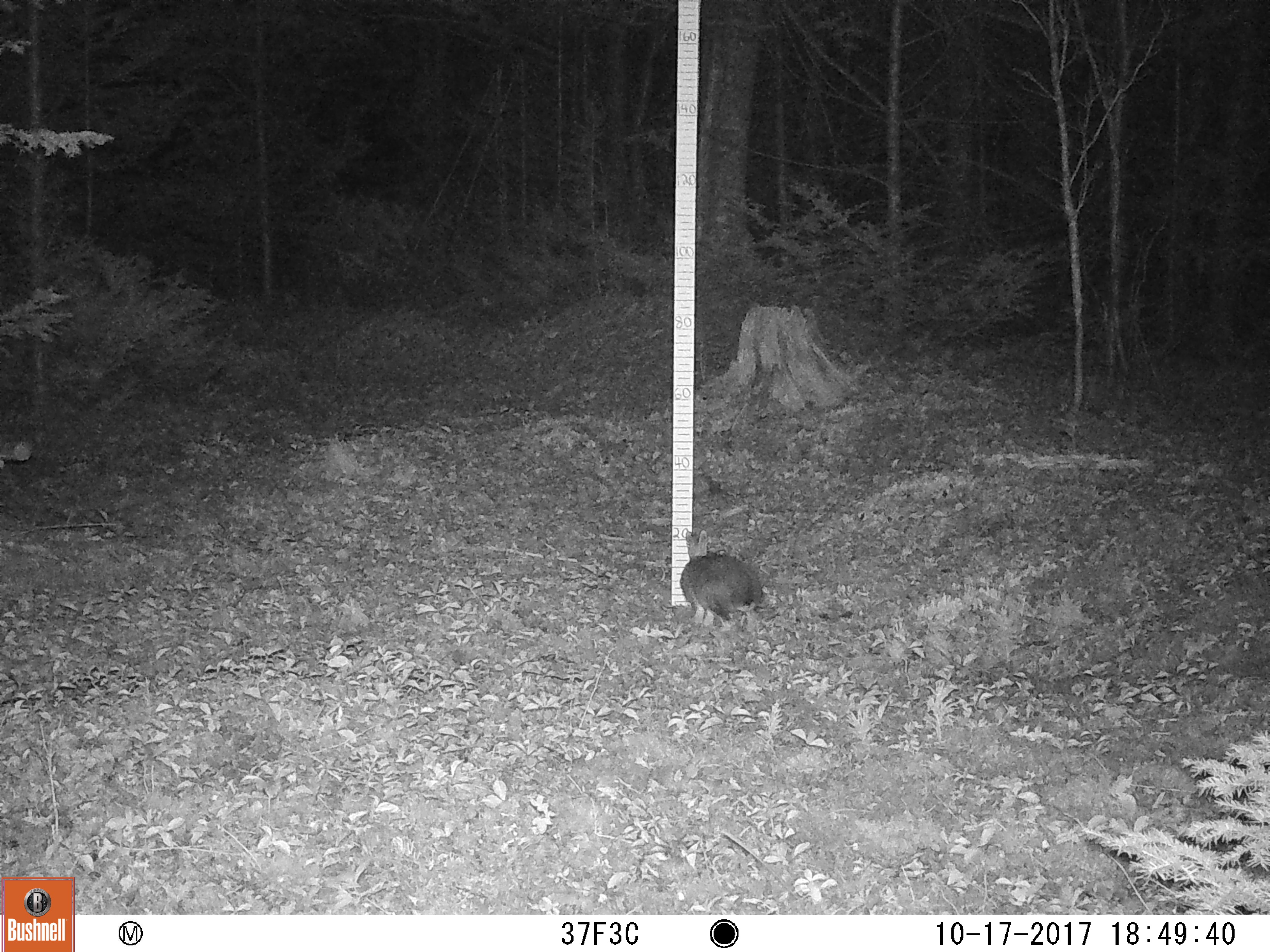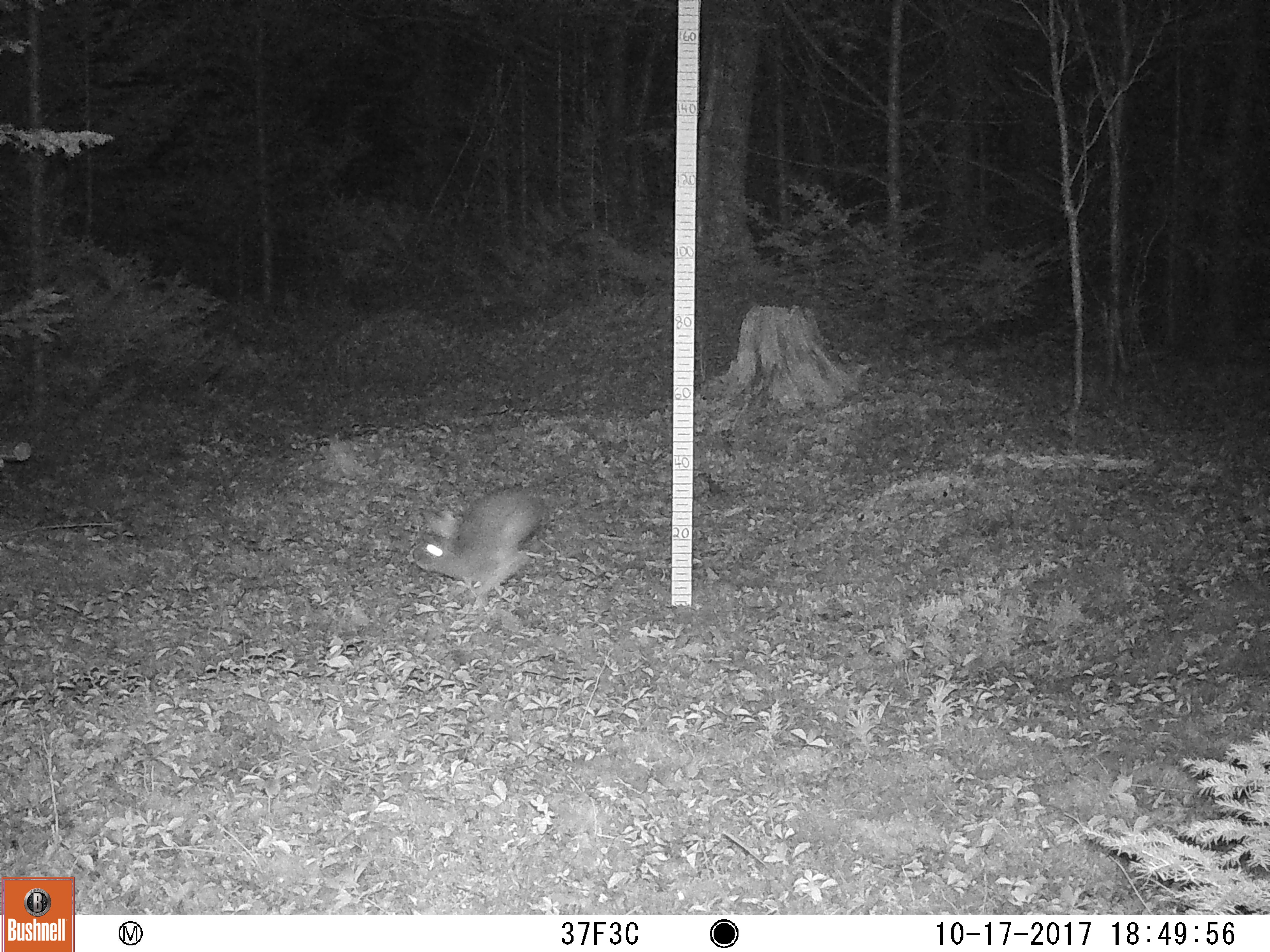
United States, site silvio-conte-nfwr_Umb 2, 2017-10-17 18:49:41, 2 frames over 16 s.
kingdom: Animalia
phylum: Chordata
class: Mammalia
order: Lagomorpha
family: Leporidae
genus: Lepus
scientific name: Lepus americanus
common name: snowshoe hare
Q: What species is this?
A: Snowshoe hare (Lepus americanus).